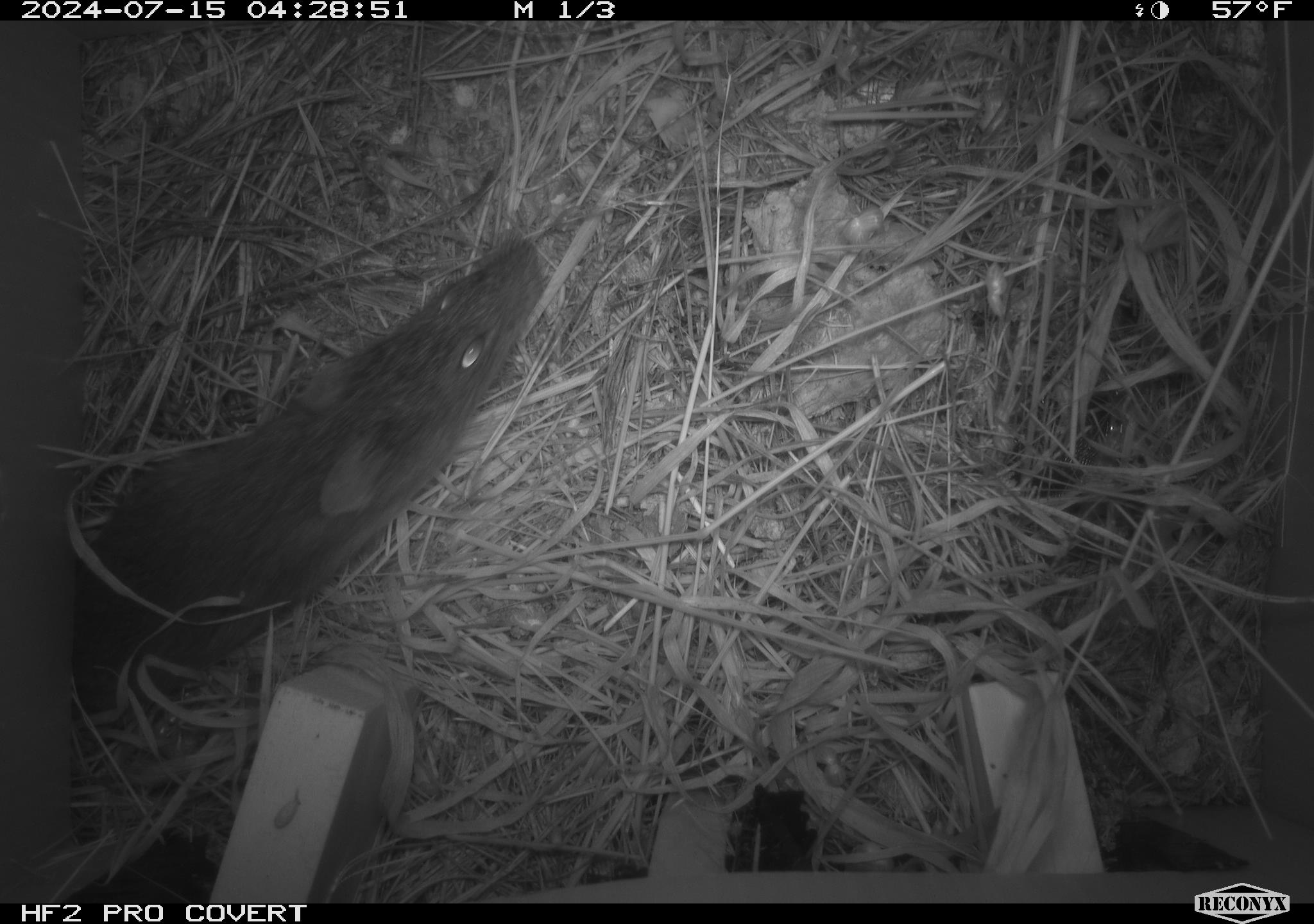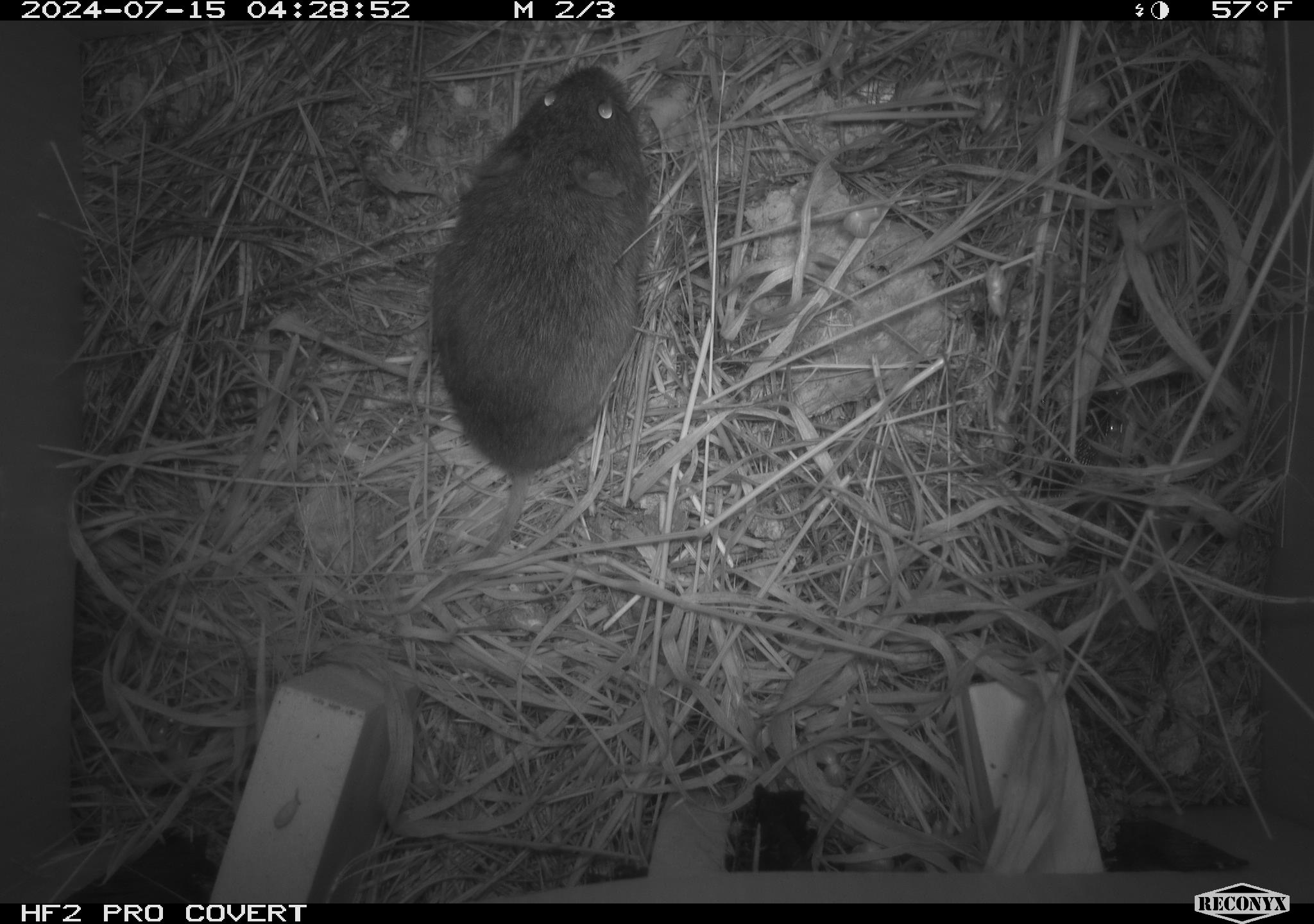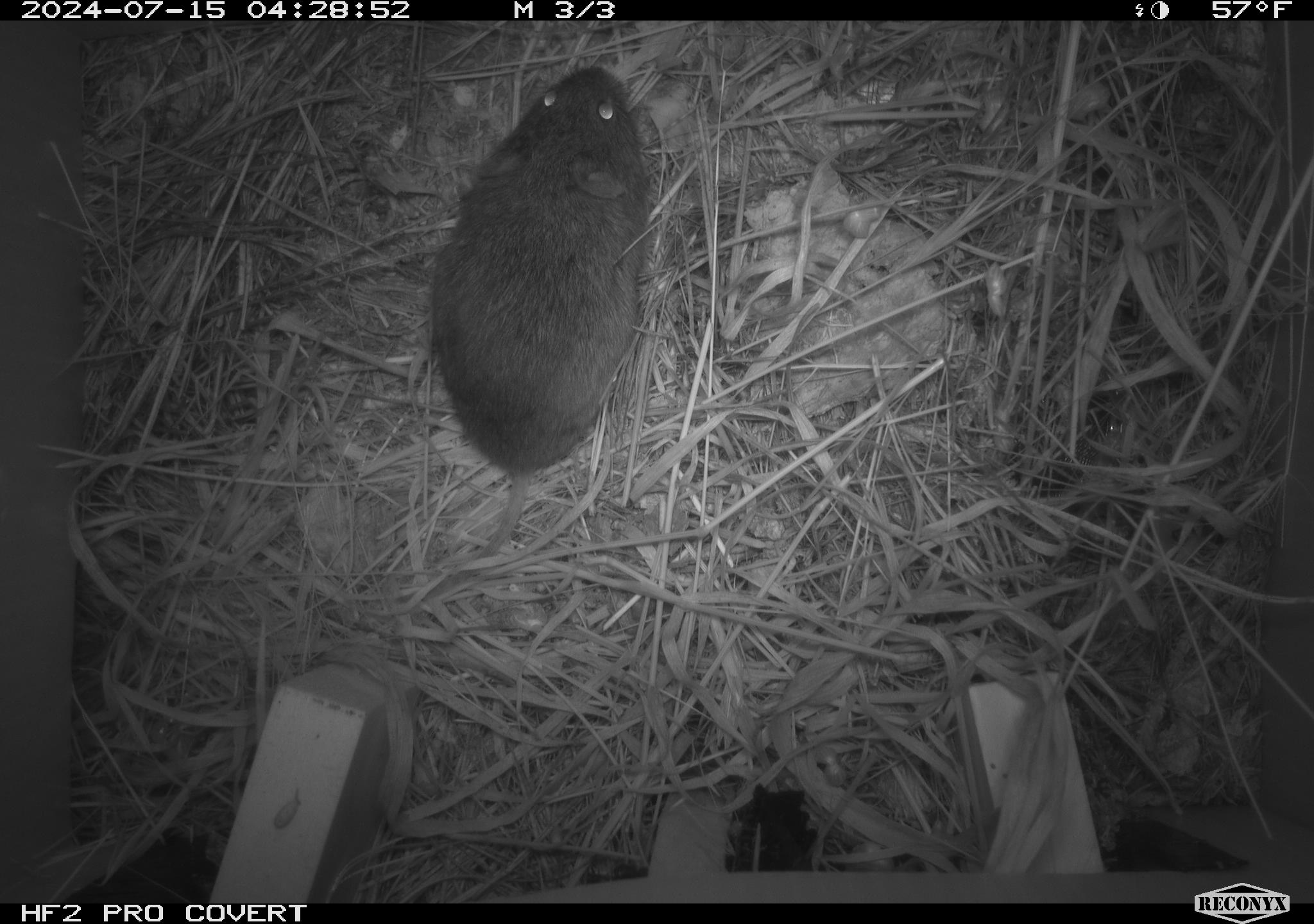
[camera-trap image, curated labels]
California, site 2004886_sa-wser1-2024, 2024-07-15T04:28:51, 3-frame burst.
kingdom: Animalia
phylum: Chordata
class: Mammalia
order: Rodentia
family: Cricetidae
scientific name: Arvicolinae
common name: voles, lemmings, and muskrats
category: arvicolinae subfamily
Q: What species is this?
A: Arvicolinae subfamily (voles, lemmings, and muskrats) (Arvicolinae).